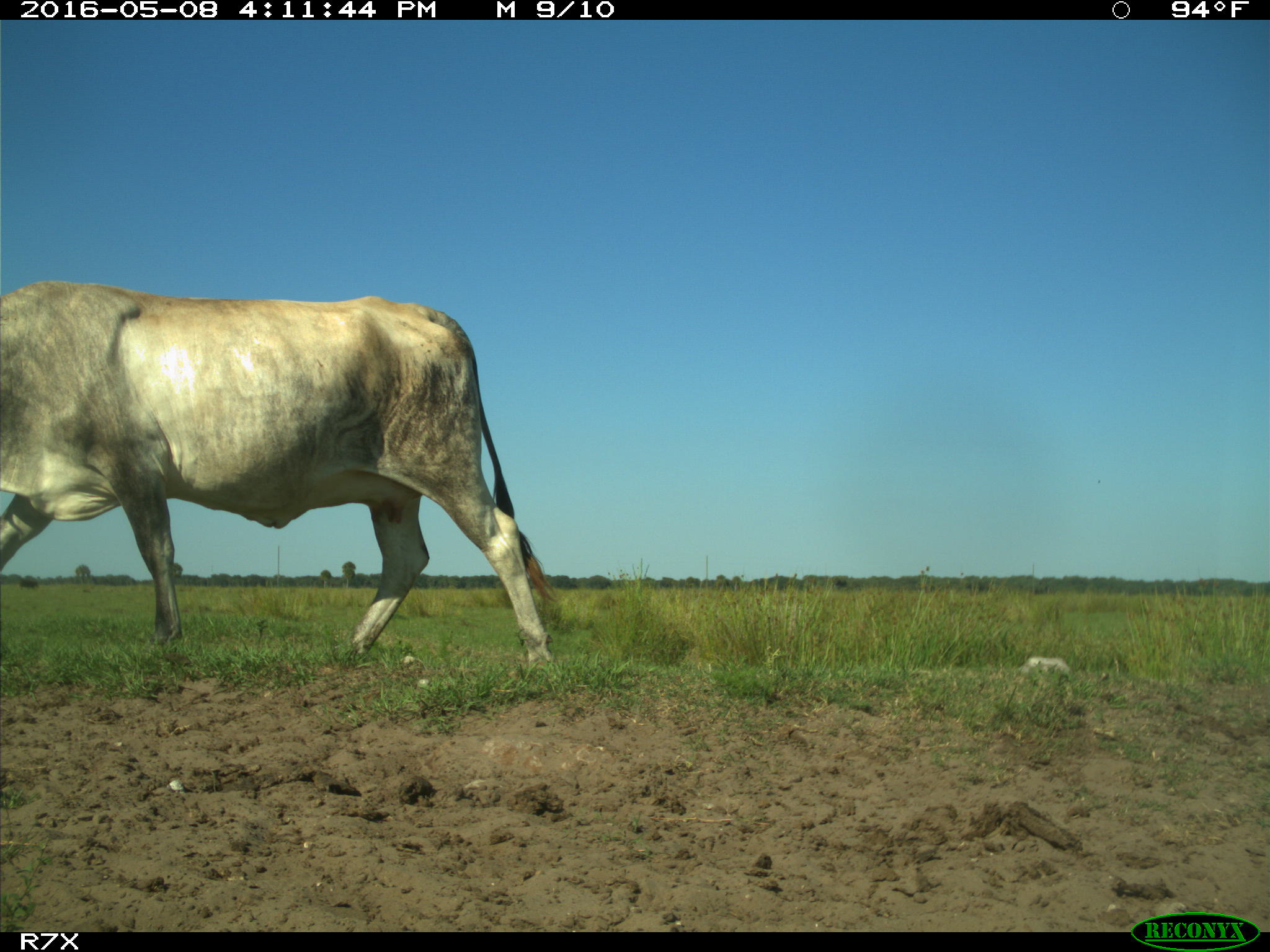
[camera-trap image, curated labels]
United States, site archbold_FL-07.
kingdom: Animalia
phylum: Chordata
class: Mammalia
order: Artiodactyla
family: Bovidae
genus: Bos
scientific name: Bos taurus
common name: domestic cow